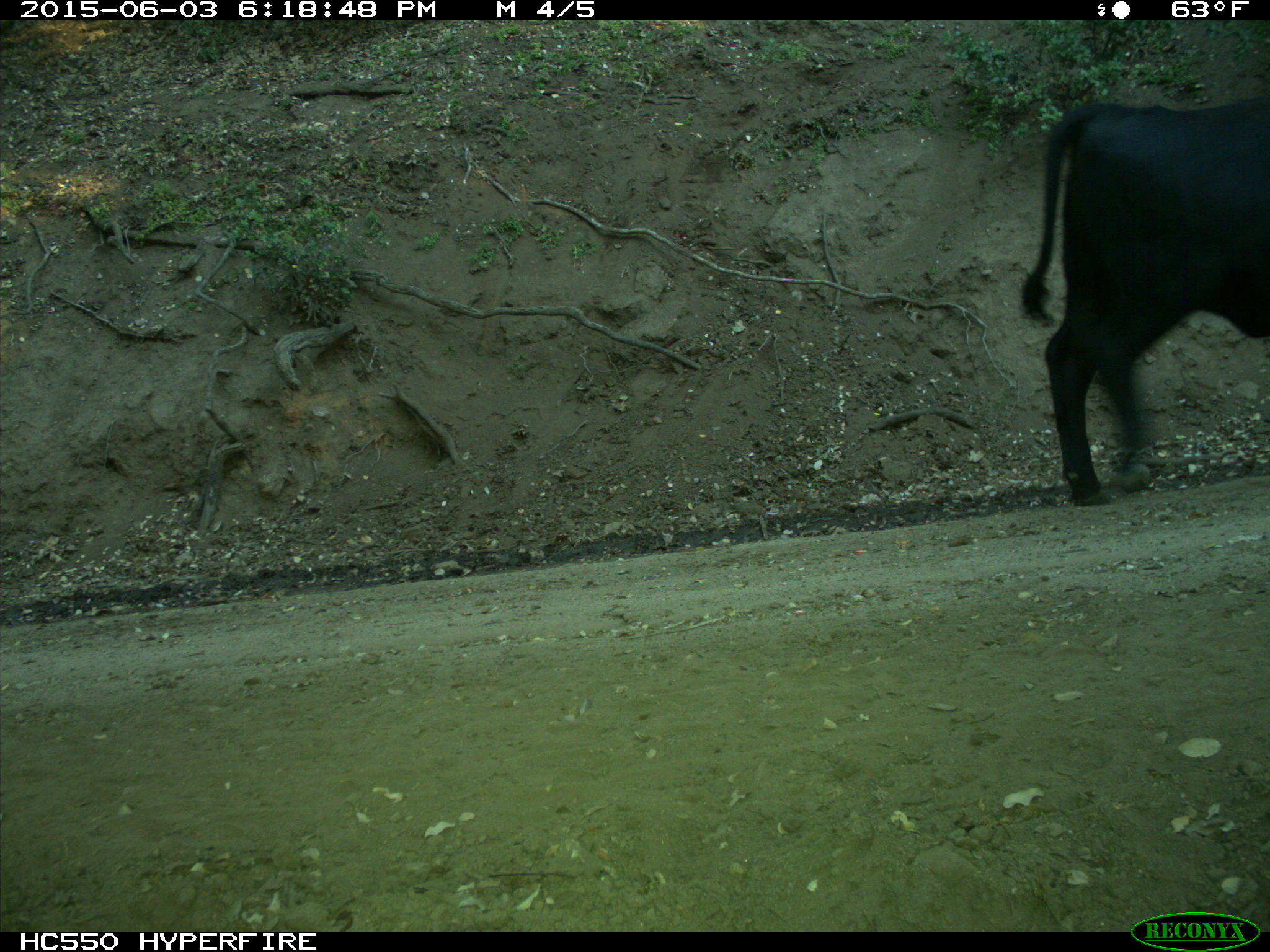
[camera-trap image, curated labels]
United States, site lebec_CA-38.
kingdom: Animalia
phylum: Chordata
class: Mammalia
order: Artiodactyla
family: Bovidae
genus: Bos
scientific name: Bos taurus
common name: domestic cow